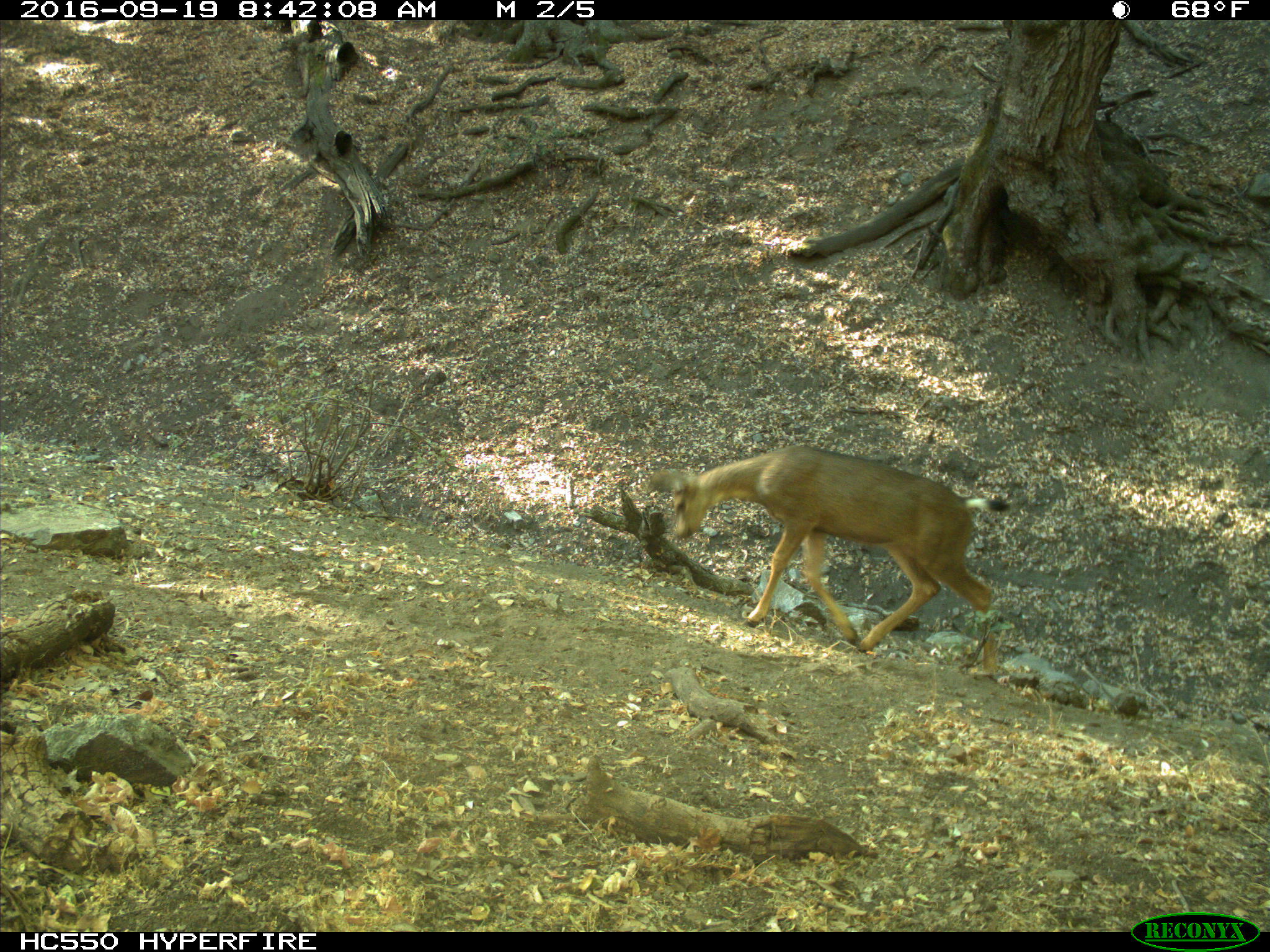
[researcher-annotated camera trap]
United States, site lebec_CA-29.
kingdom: Animalia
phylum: Chordata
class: Mammalia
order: Artiodactyla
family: Cervidae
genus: Odocoileus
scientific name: Odocoileus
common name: deer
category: unidentified deer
Unidentified deer (deer) (Odocoileus).